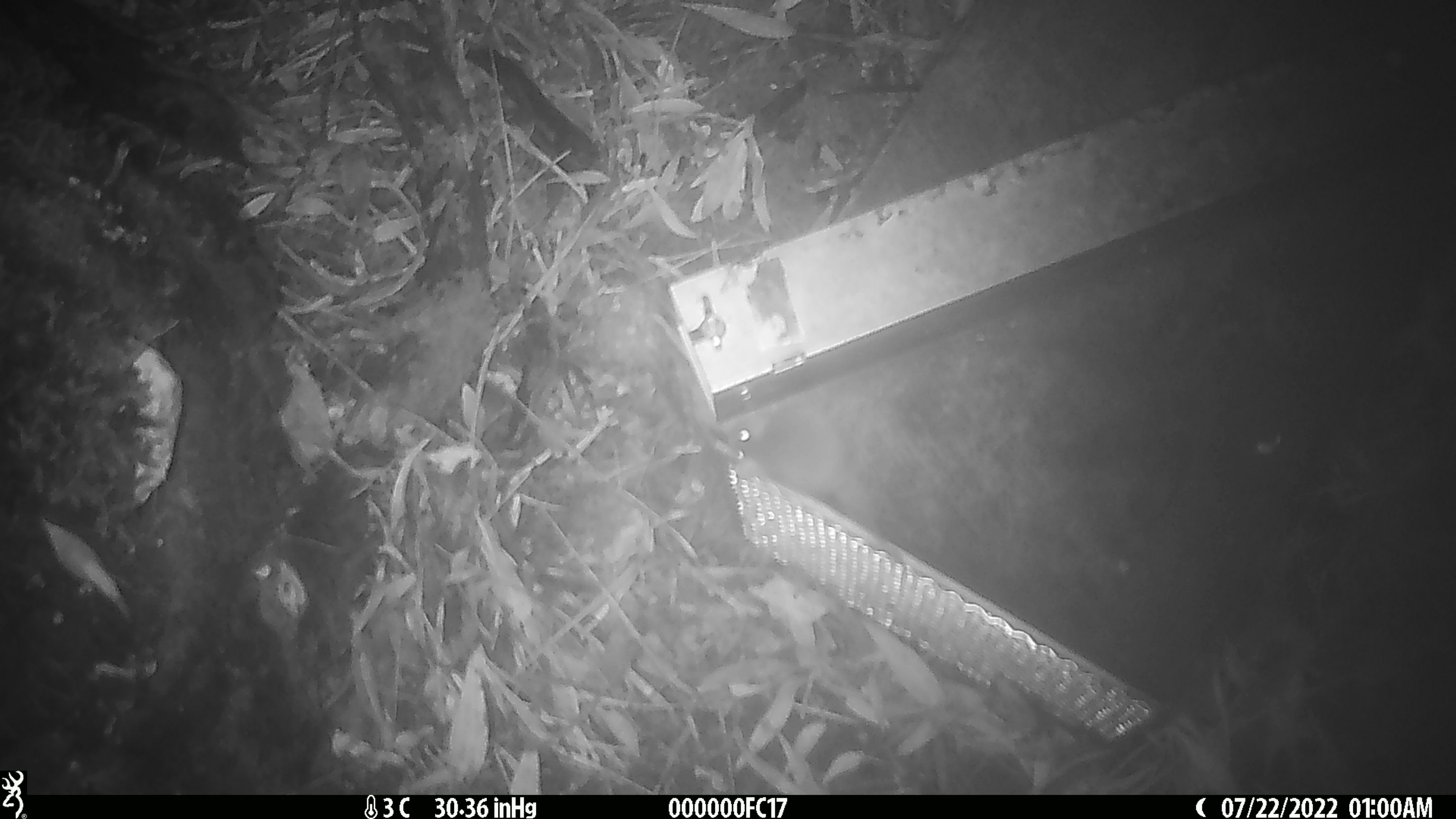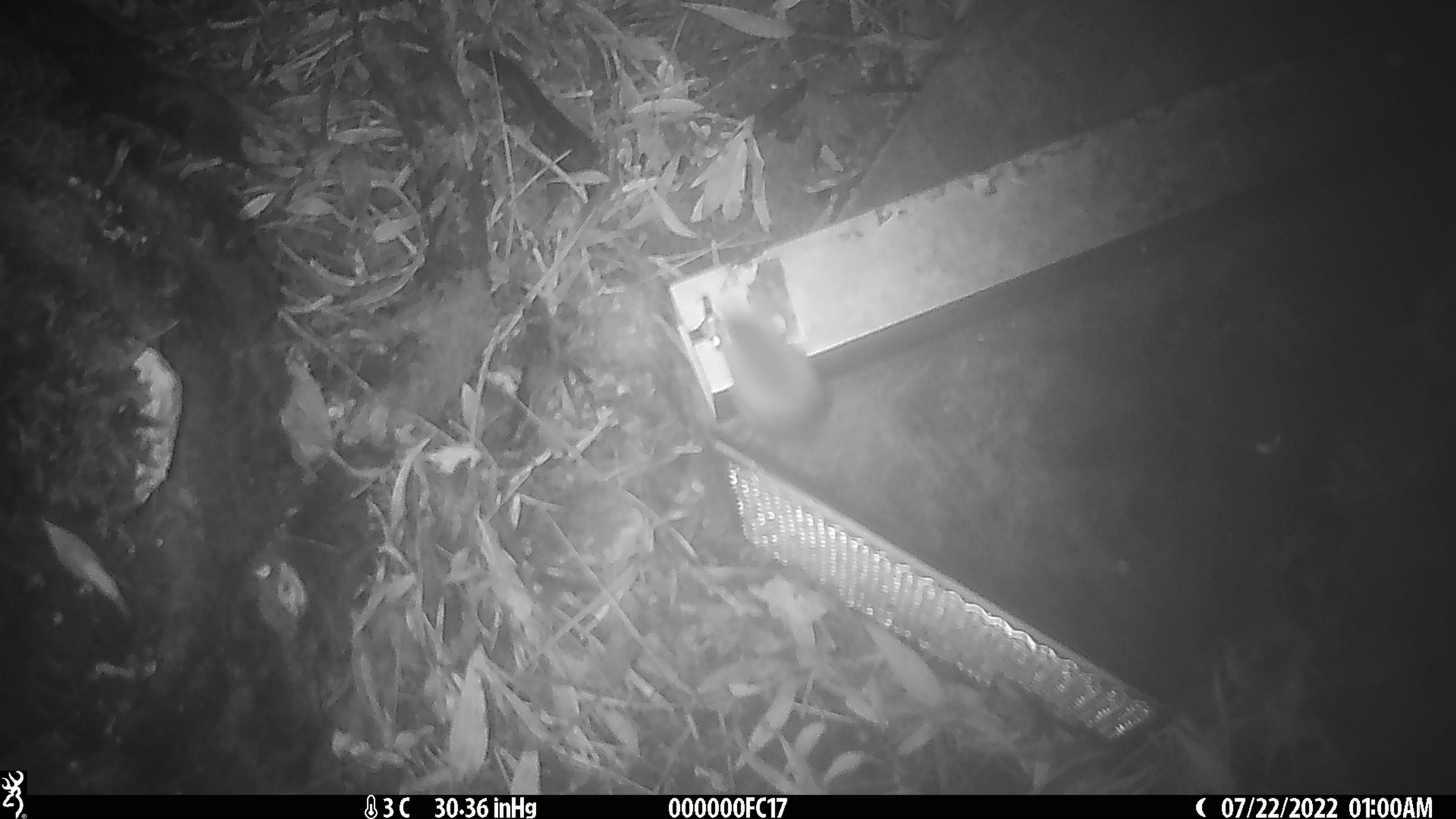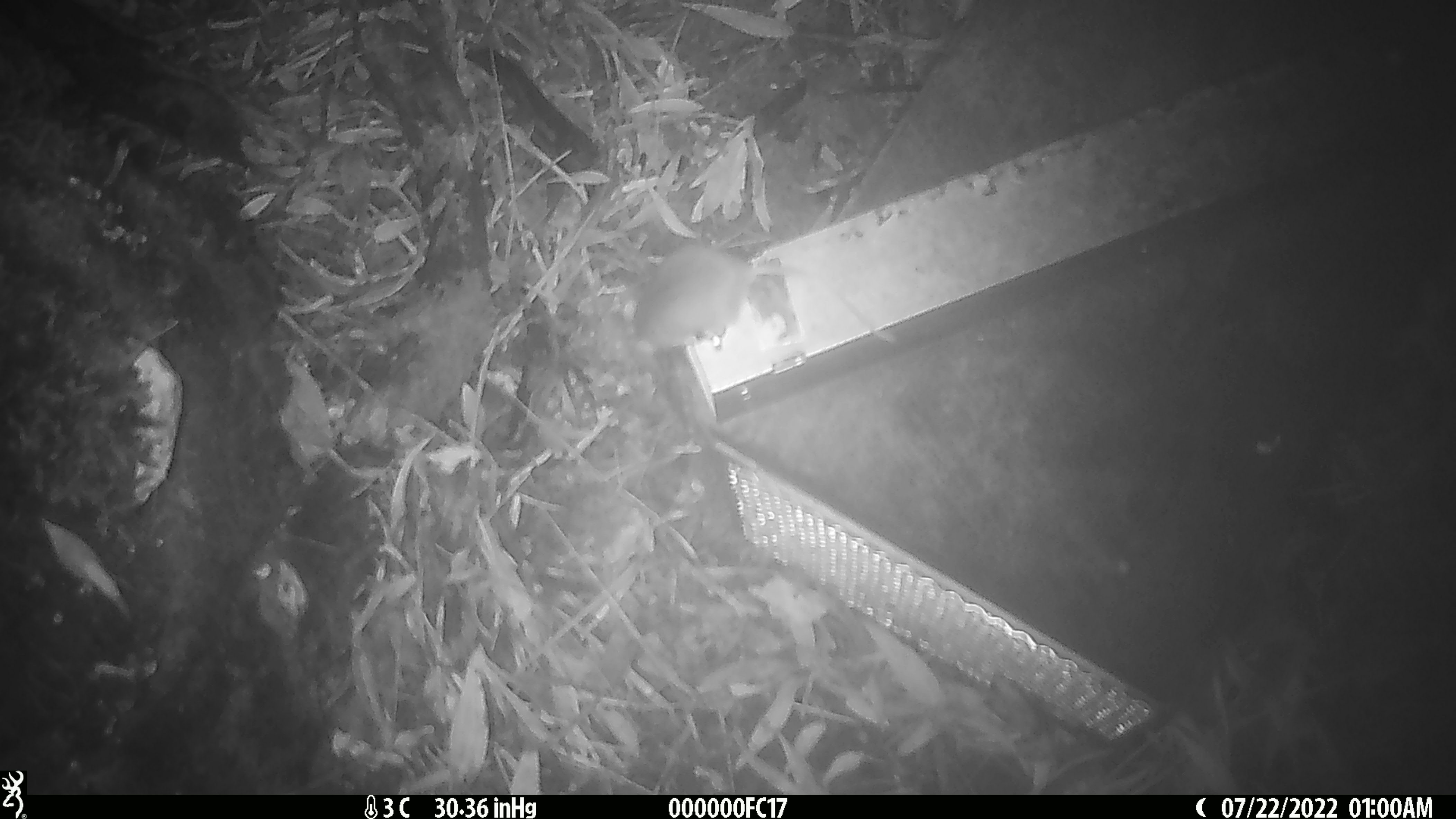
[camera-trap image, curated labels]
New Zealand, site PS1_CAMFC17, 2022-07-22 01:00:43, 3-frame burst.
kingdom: Animalia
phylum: Chordata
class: Mammalia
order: Rodentia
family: Muridae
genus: Mus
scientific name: Mus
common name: mouse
Mouse (Mus).